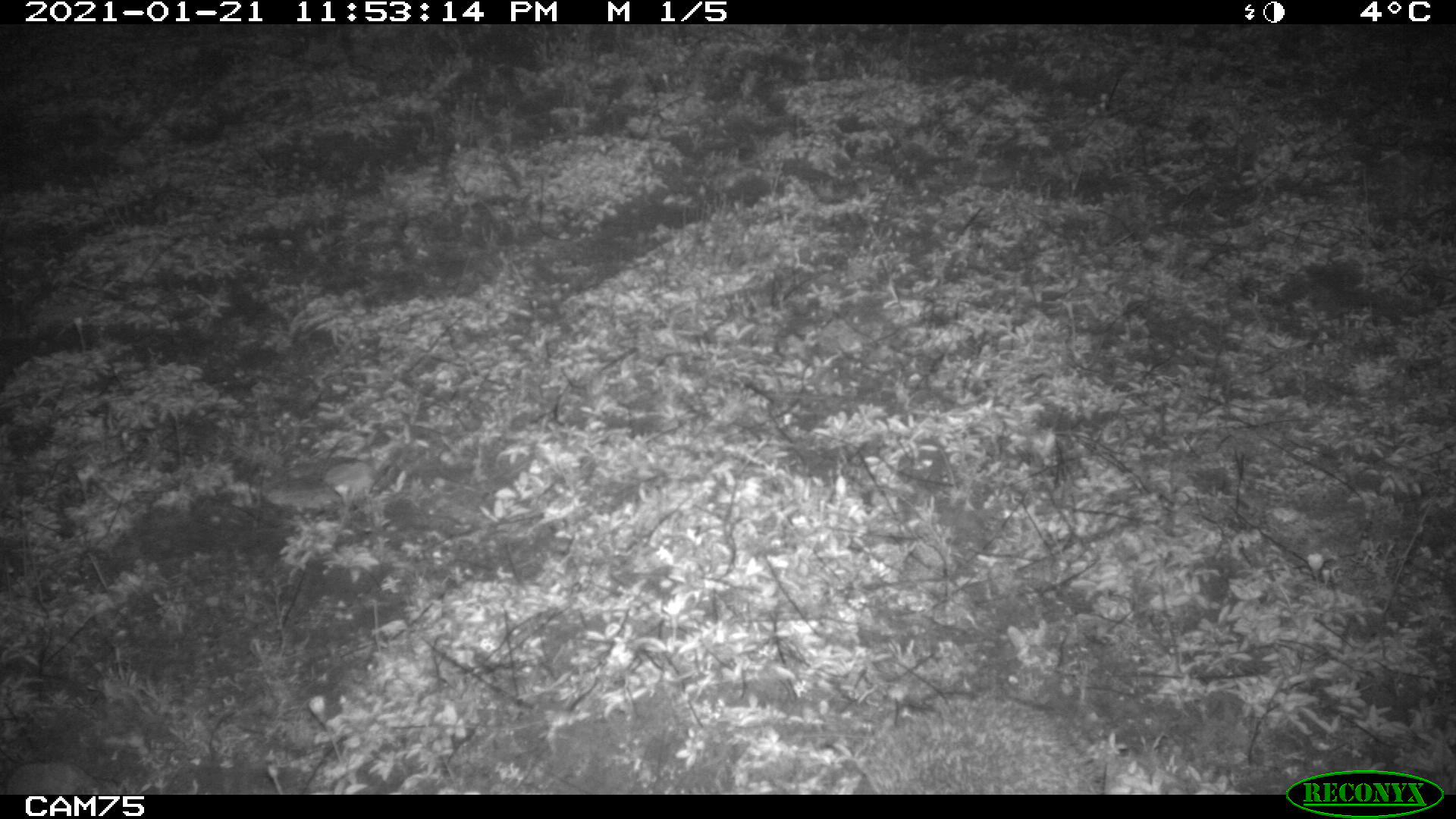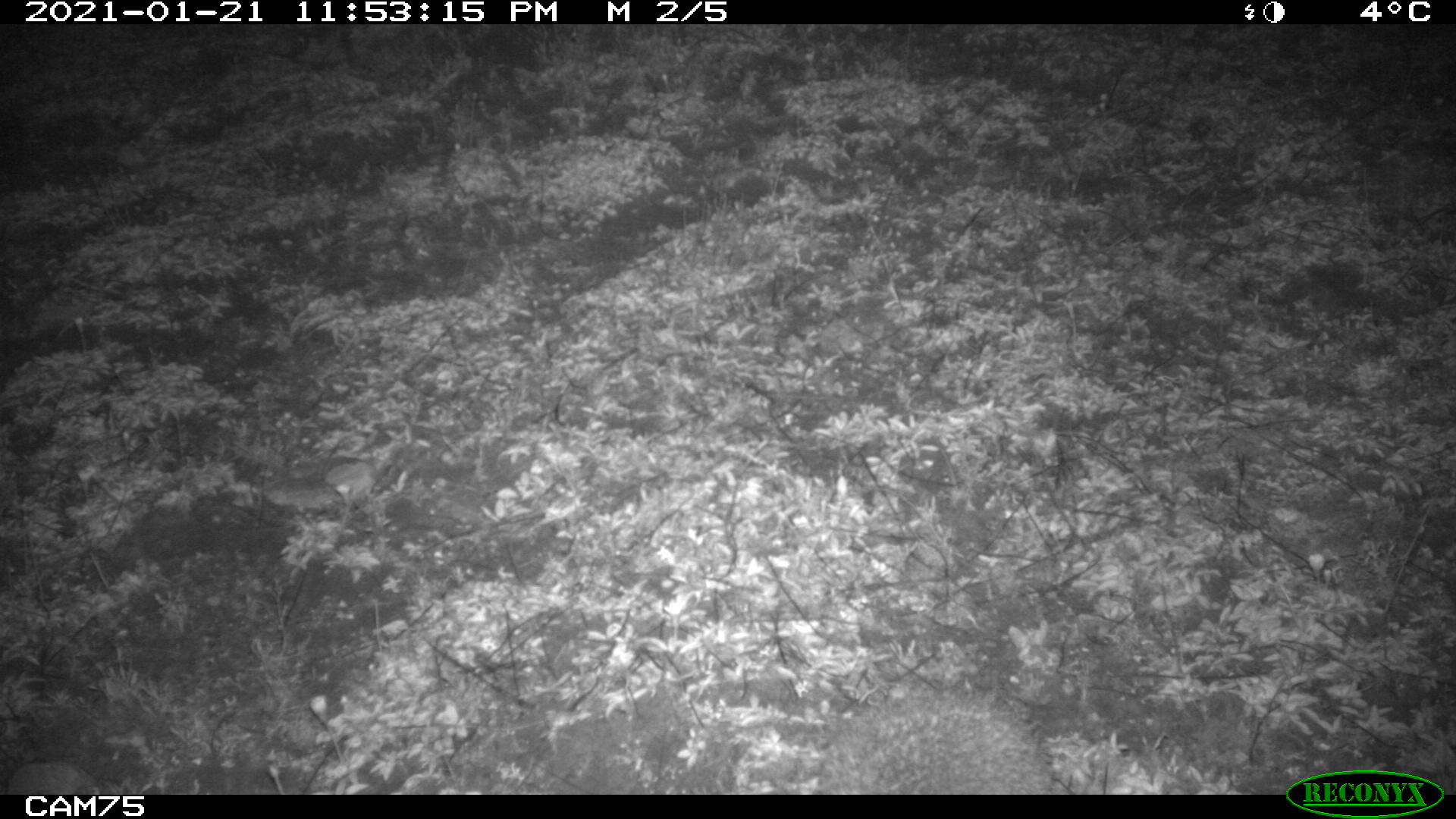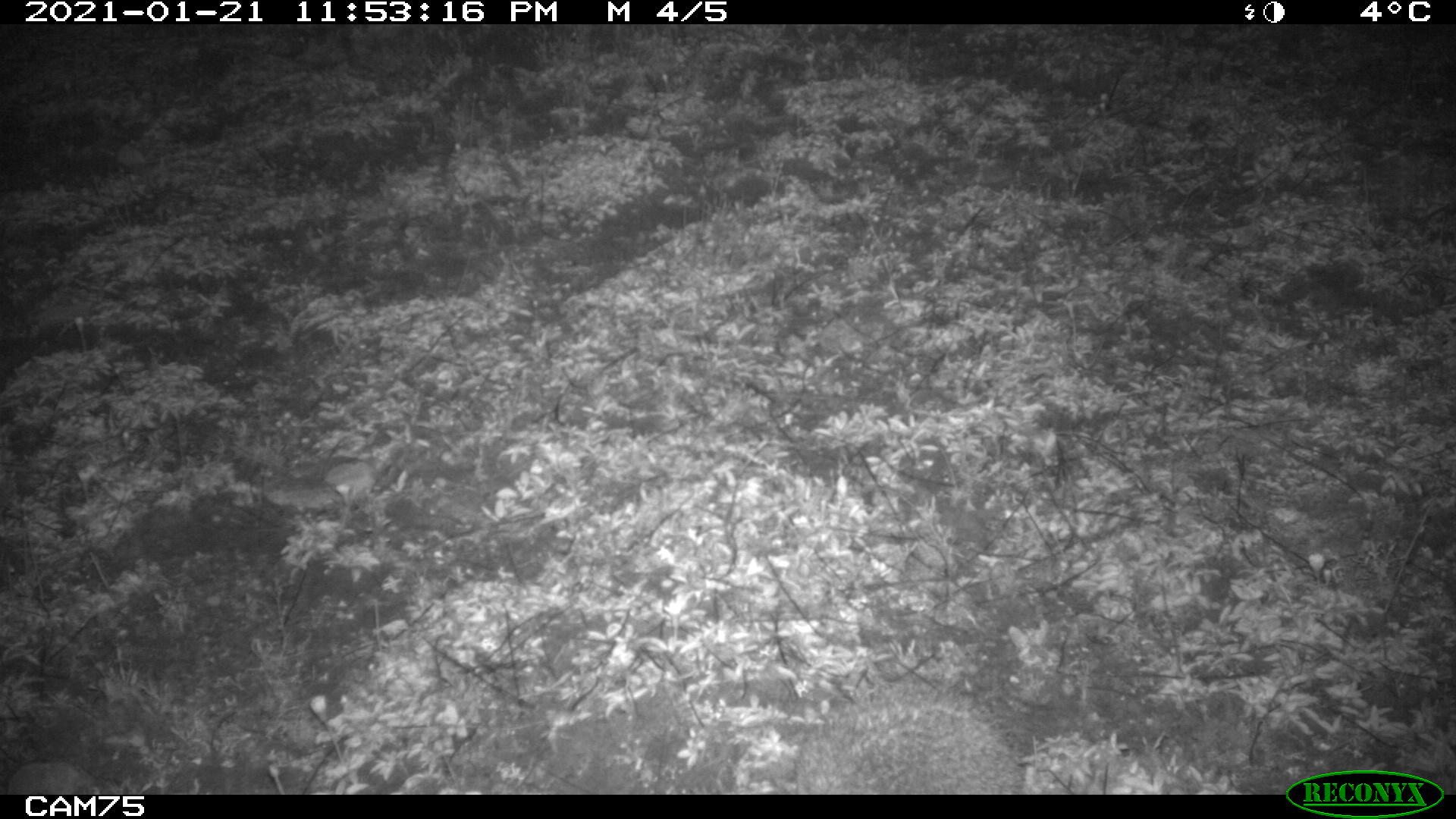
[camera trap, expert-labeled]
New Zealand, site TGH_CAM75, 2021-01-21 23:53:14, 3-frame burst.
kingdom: Animalia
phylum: Chordata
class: Mammalia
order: Eulipotyphla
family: Erinaceidae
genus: Erinaceus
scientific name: Erinaceus europaeus europaeus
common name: european hedgehog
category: hedgehog